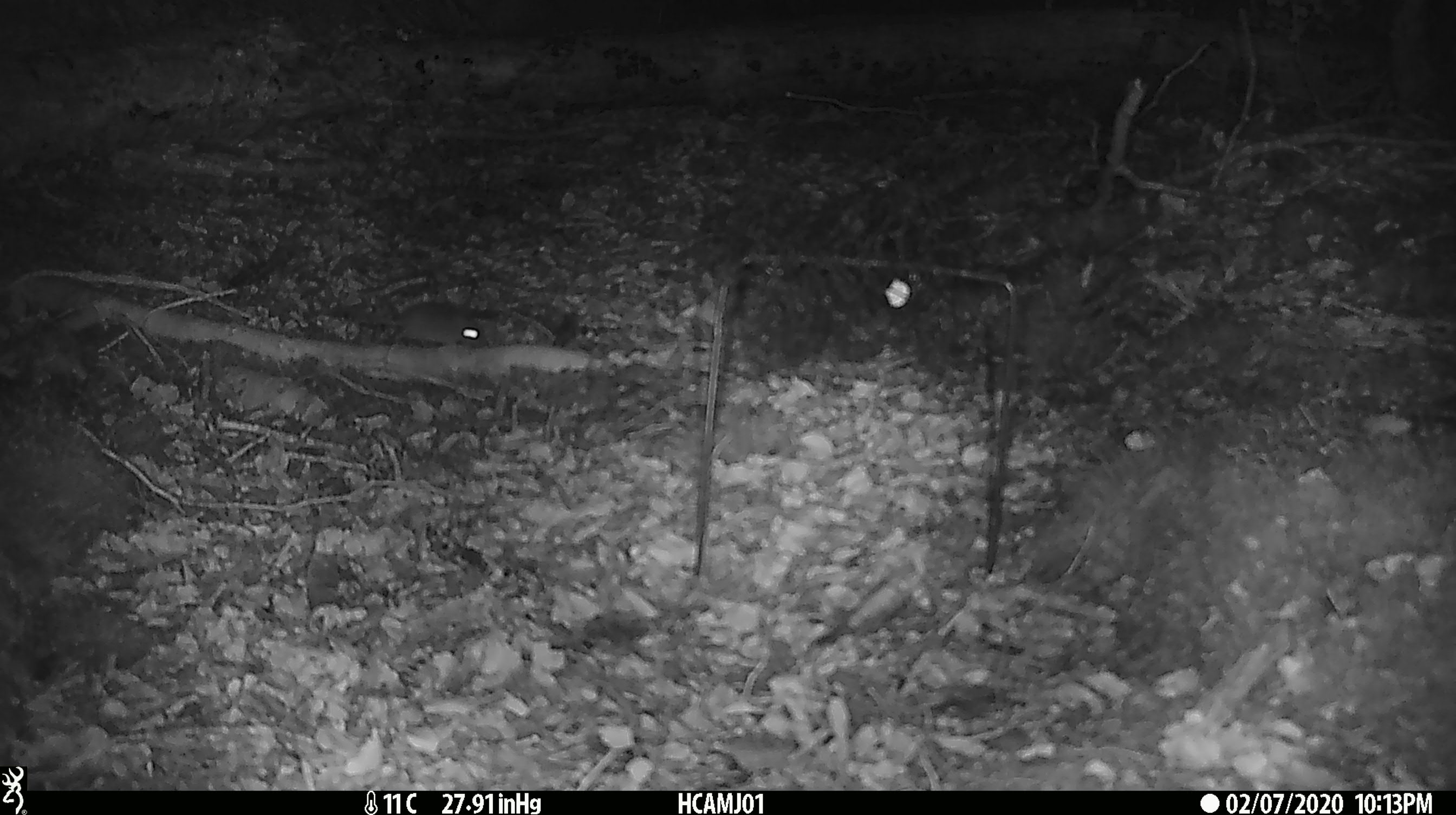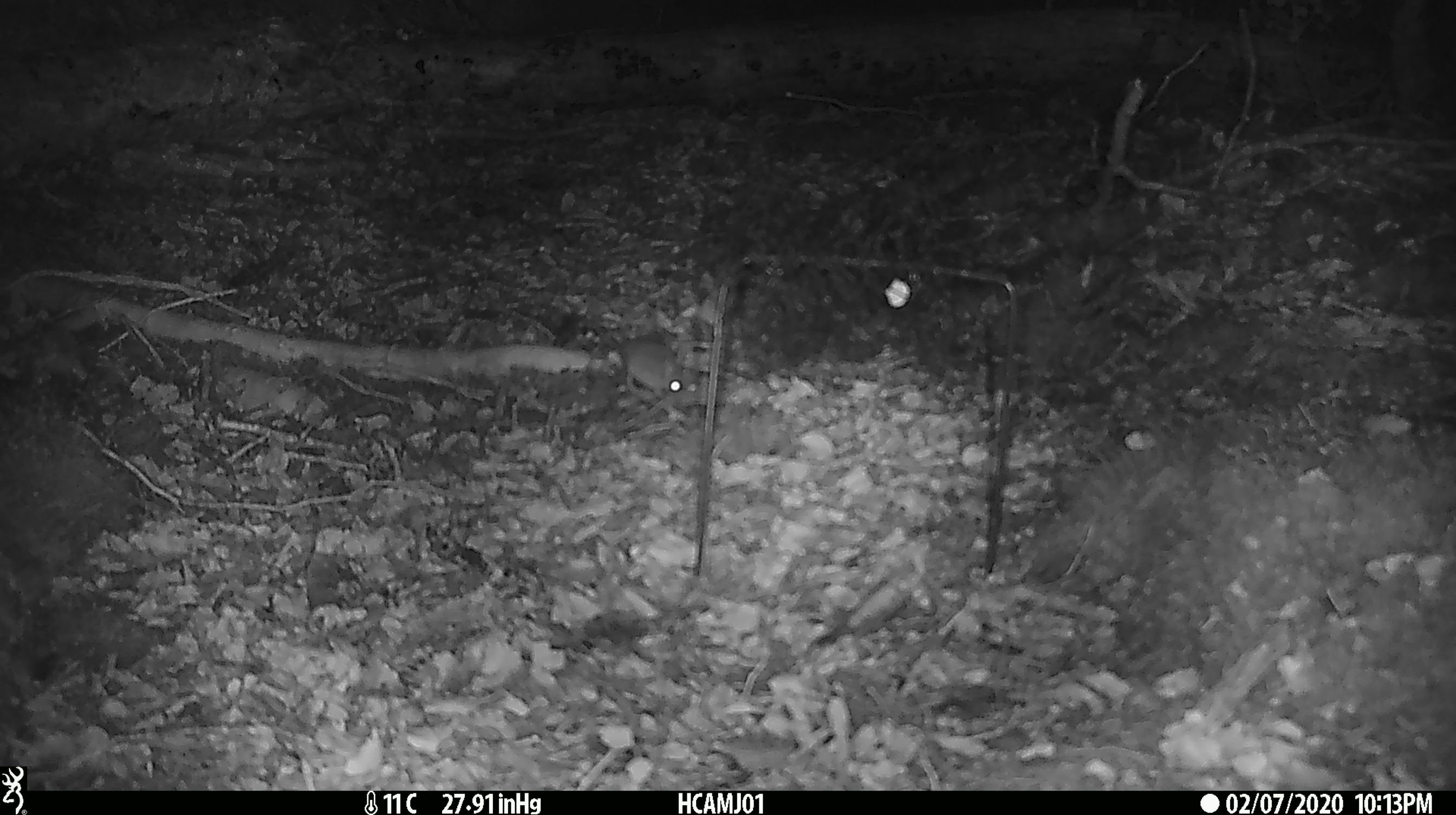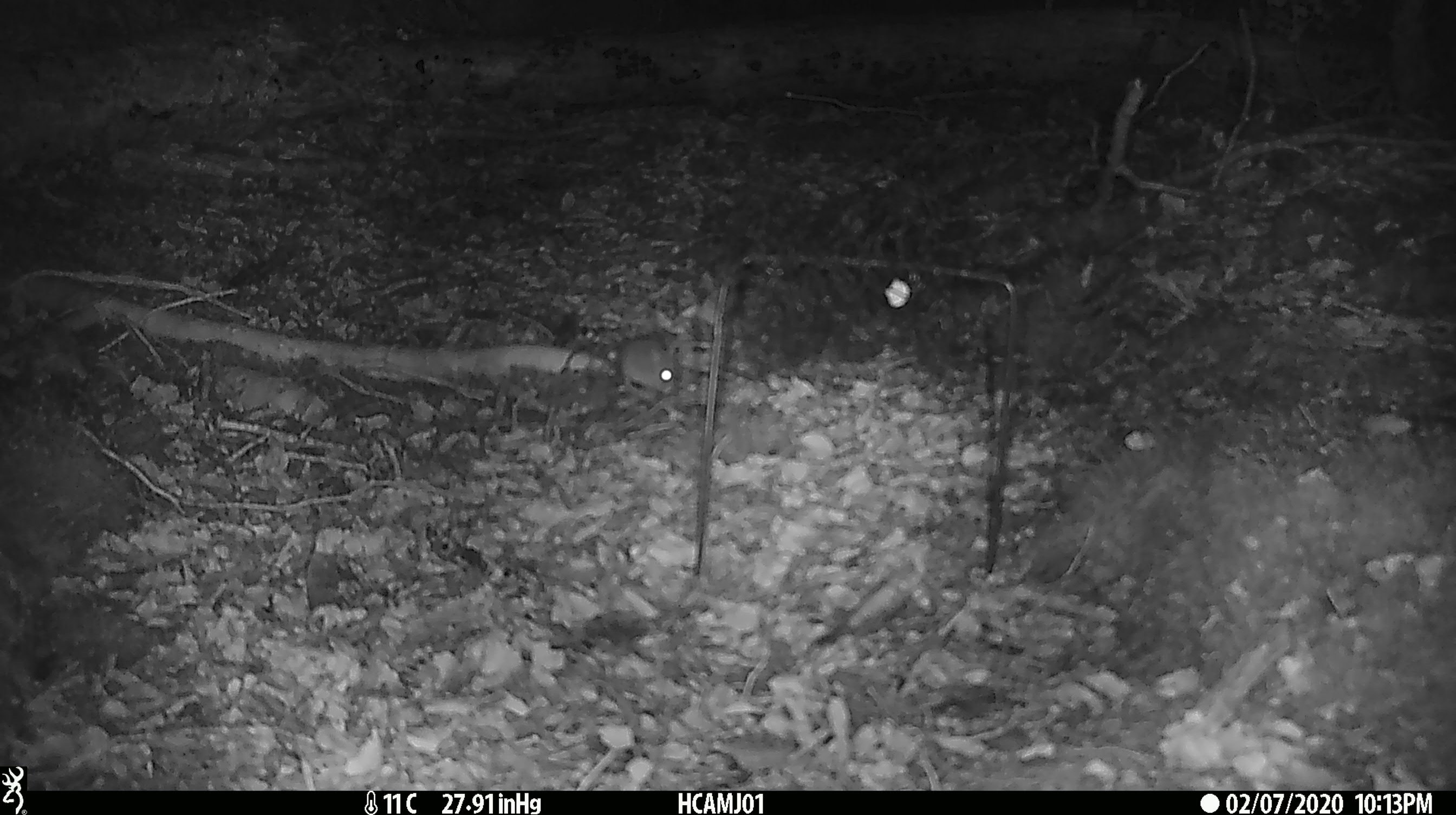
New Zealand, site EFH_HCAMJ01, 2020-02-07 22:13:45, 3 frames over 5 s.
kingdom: Animalia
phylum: Chordata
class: Mammalia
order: Rodentia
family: Muridae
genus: Mus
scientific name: Mus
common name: mouse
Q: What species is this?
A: Mouse (Mus).